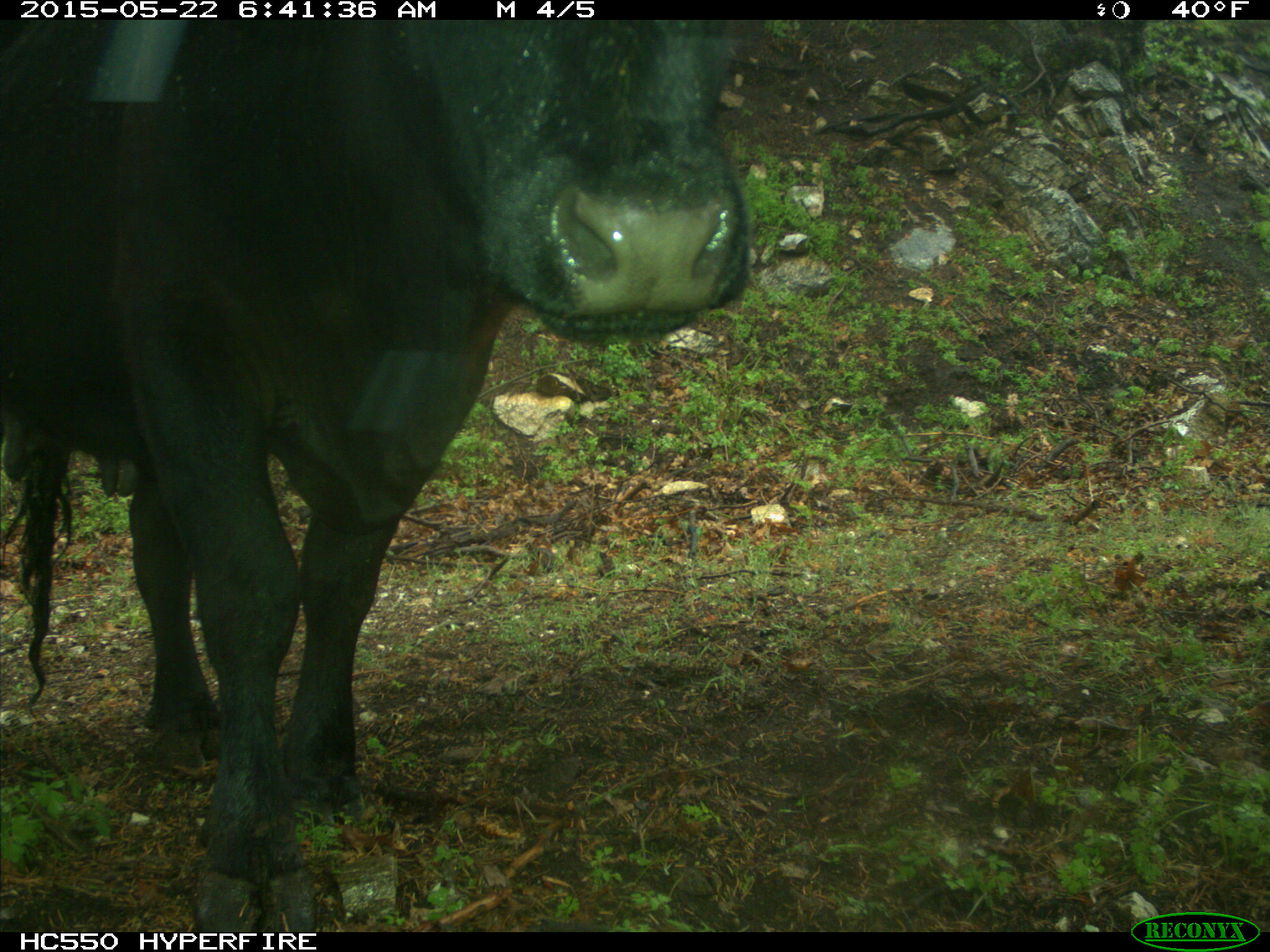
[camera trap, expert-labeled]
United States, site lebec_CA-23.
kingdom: Animalia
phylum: Chordata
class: Mammalia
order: Artiodactyla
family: Bovidae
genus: Bos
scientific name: Bos taurus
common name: domestic cow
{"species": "Bos taurus (domestic cow)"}